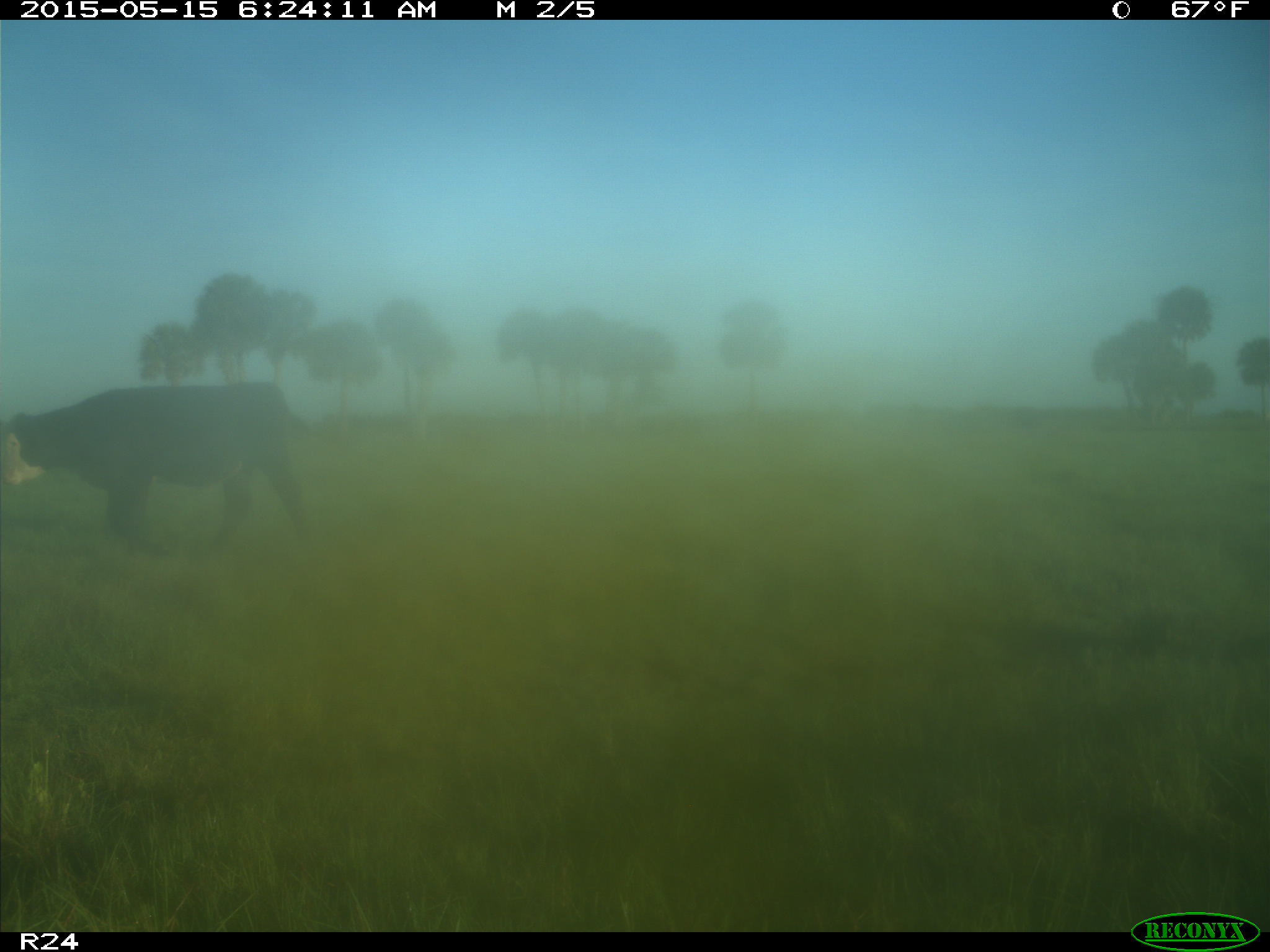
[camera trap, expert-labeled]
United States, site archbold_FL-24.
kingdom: Animalia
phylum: Chordata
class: Mammalia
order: Artiodactyla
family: Bovidae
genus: Bos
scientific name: Bos taurus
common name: domestic cow